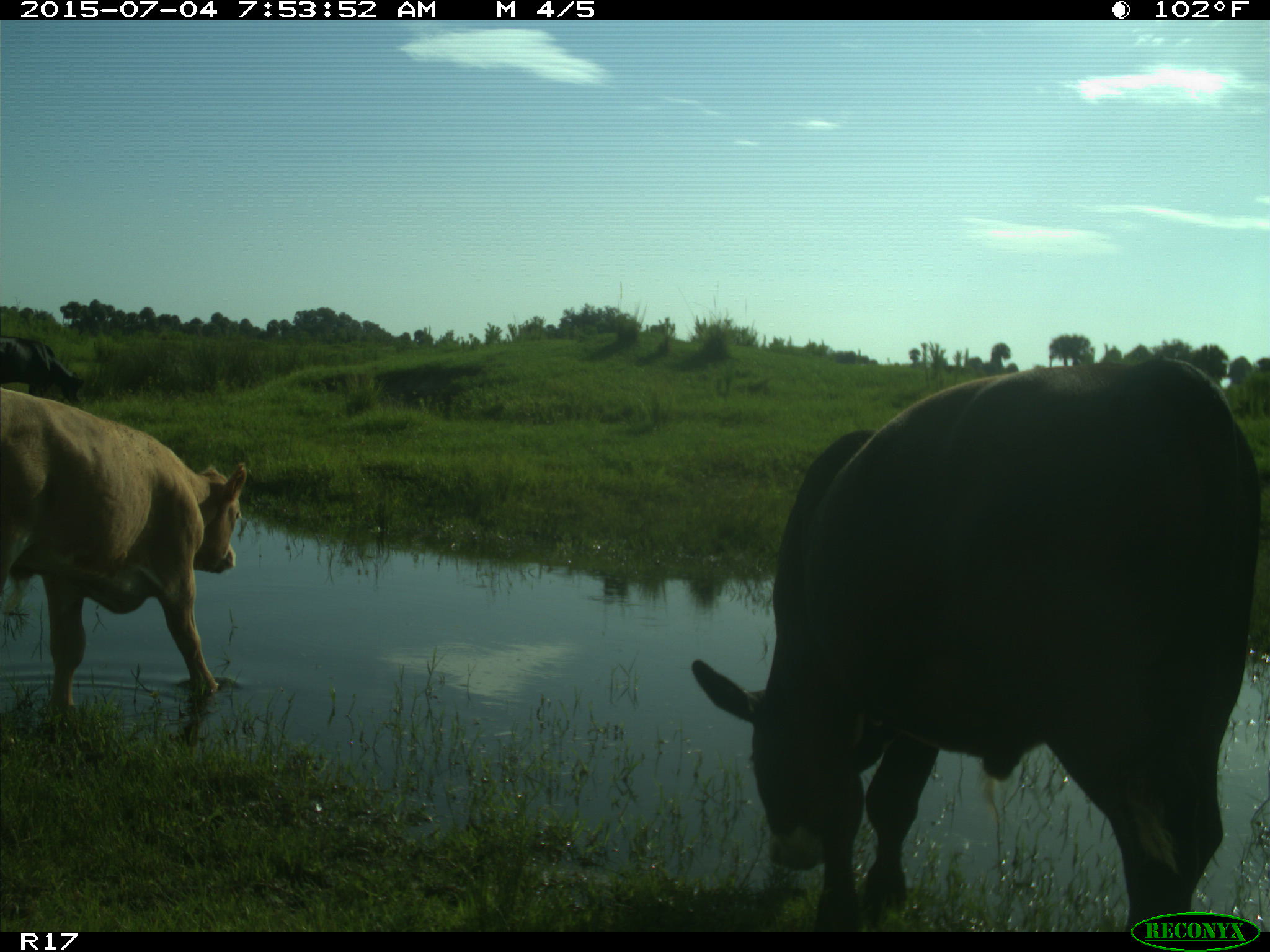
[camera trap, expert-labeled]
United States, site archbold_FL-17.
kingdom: Animalia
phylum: Chordata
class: Mammalia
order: Artiodactyla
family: Bovidae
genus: Bos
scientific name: Bos taurus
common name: domestic cow